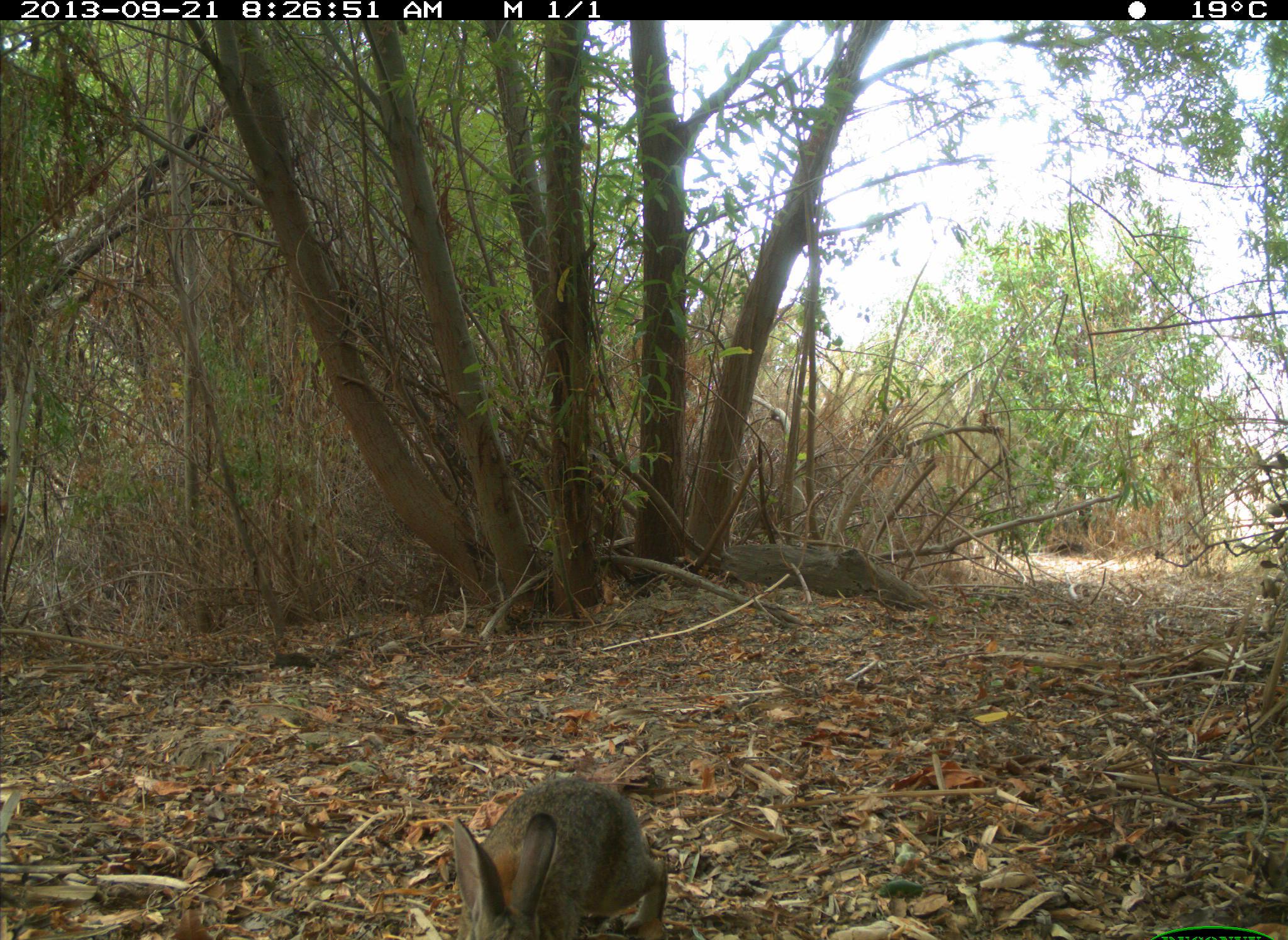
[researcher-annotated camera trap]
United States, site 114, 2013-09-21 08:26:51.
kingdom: Animalia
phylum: Chordata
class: Mammalia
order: Lagomorpha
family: Leporidae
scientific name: Leporidae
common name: rabbits and hares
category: rabbit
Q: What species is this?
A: Rabbit (rabbits and hares) (Leporidae).